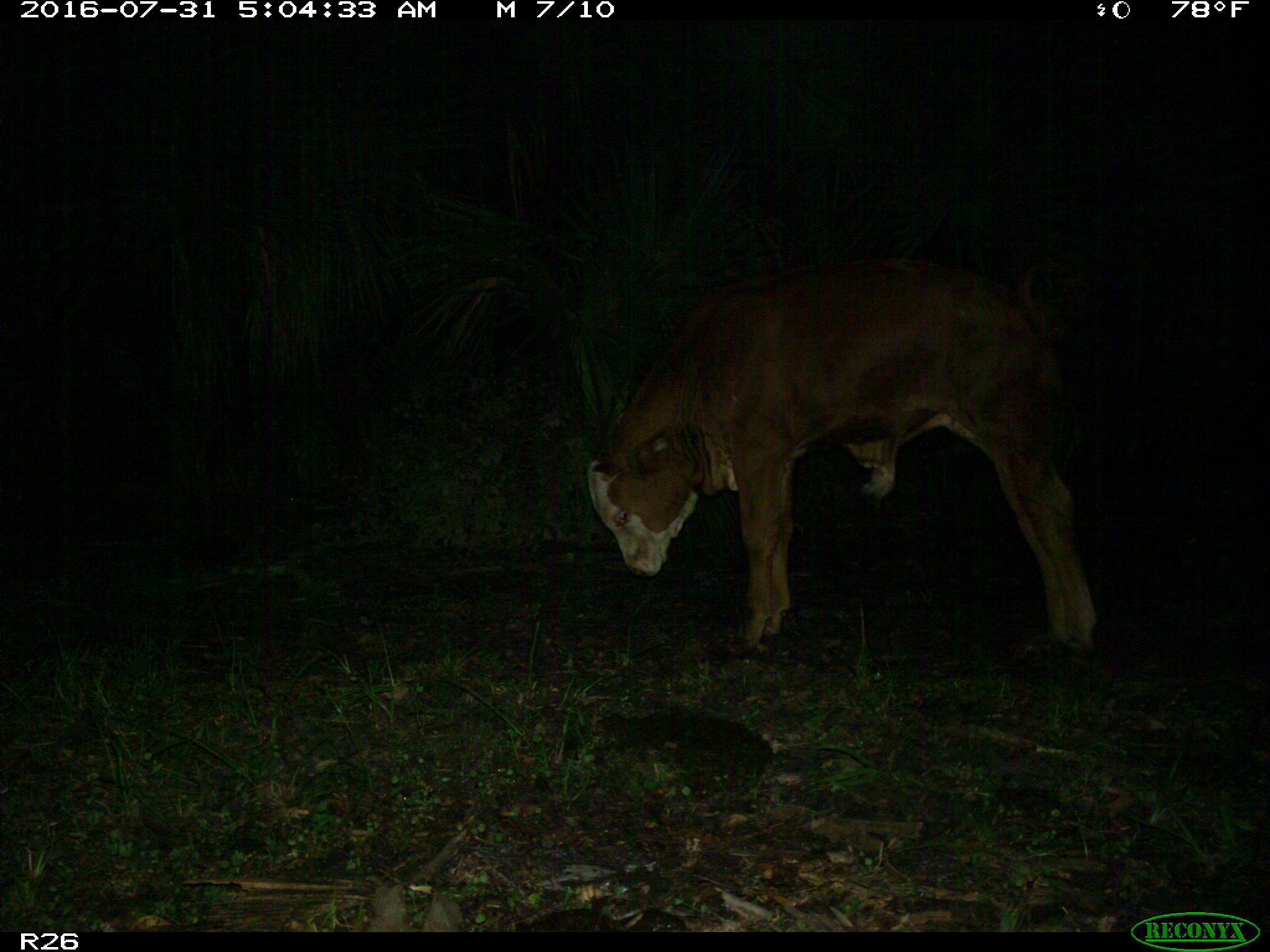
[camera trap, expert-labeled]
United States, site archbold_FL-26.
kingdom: Animalia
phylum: Chordata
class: Mammalia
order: Artiodactyla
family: Bovidae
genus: Bos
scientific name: Bos taurus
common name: domestic cow